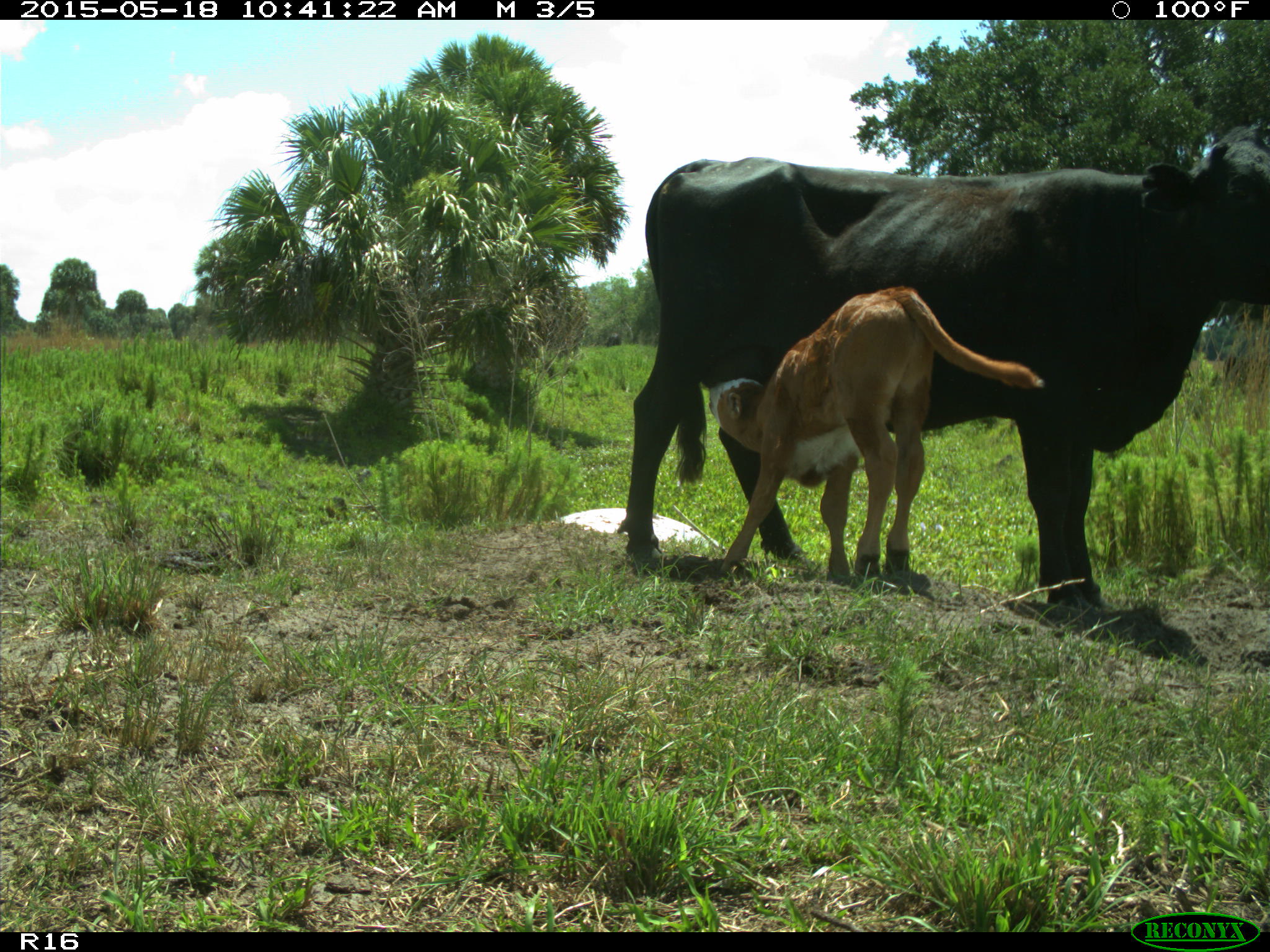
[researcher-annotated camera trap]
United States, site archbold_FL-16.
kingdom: Animalia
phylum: Chordata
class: Mammalia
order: Artiodactyla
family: Bovidae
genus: Bos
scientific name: Bos taurus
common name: domestic cow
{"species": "Bos taurus (domestic cow)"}